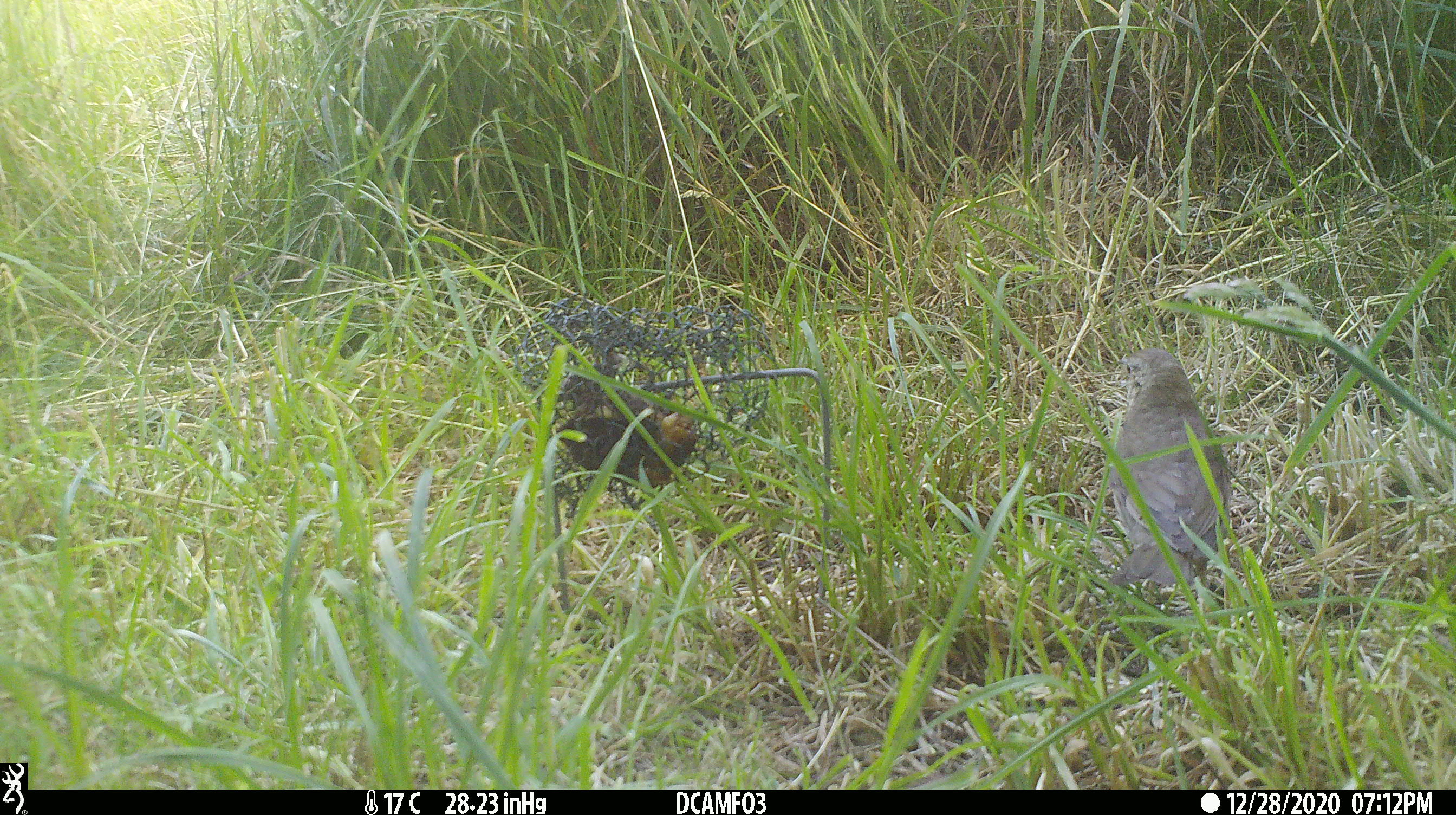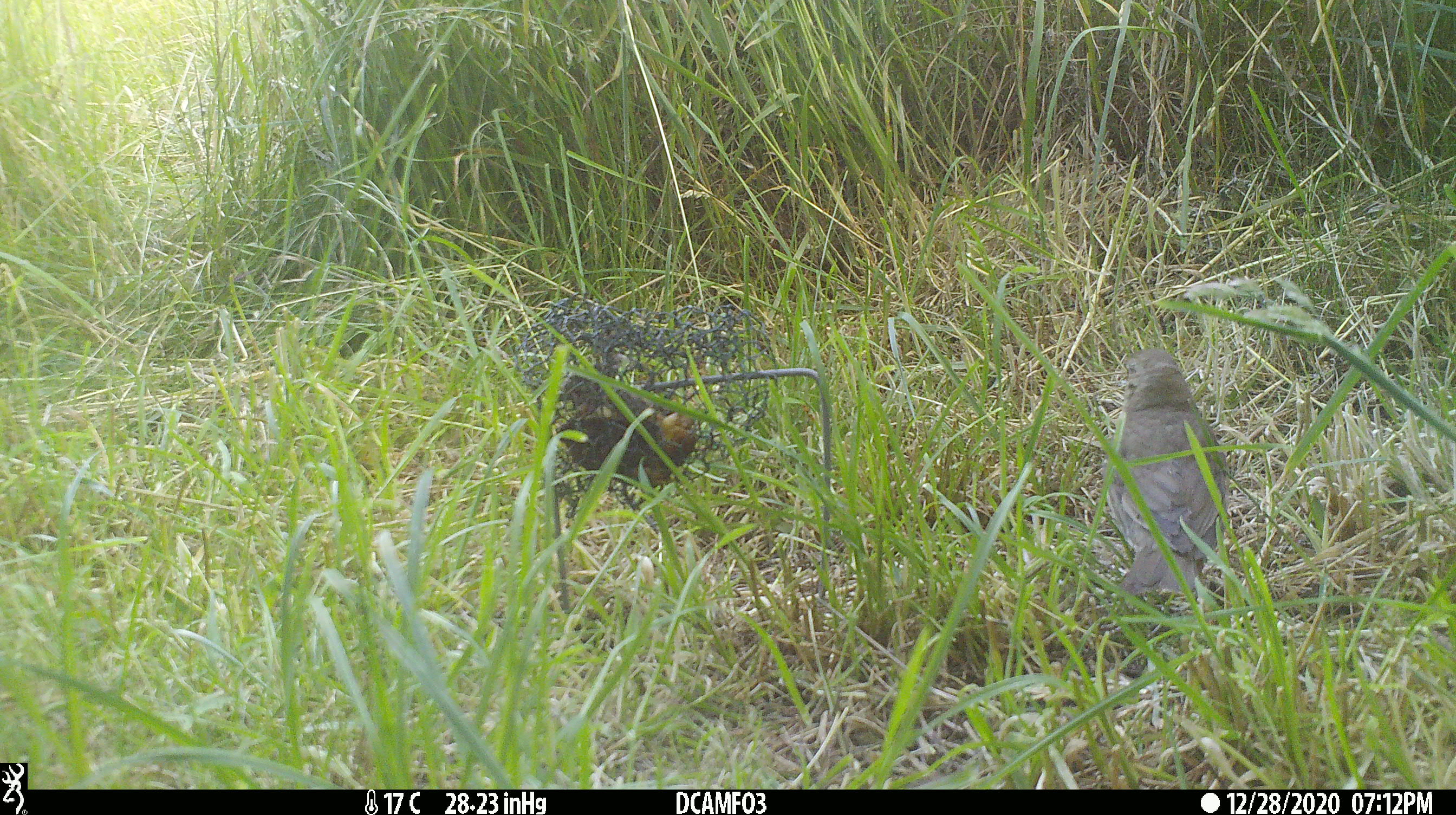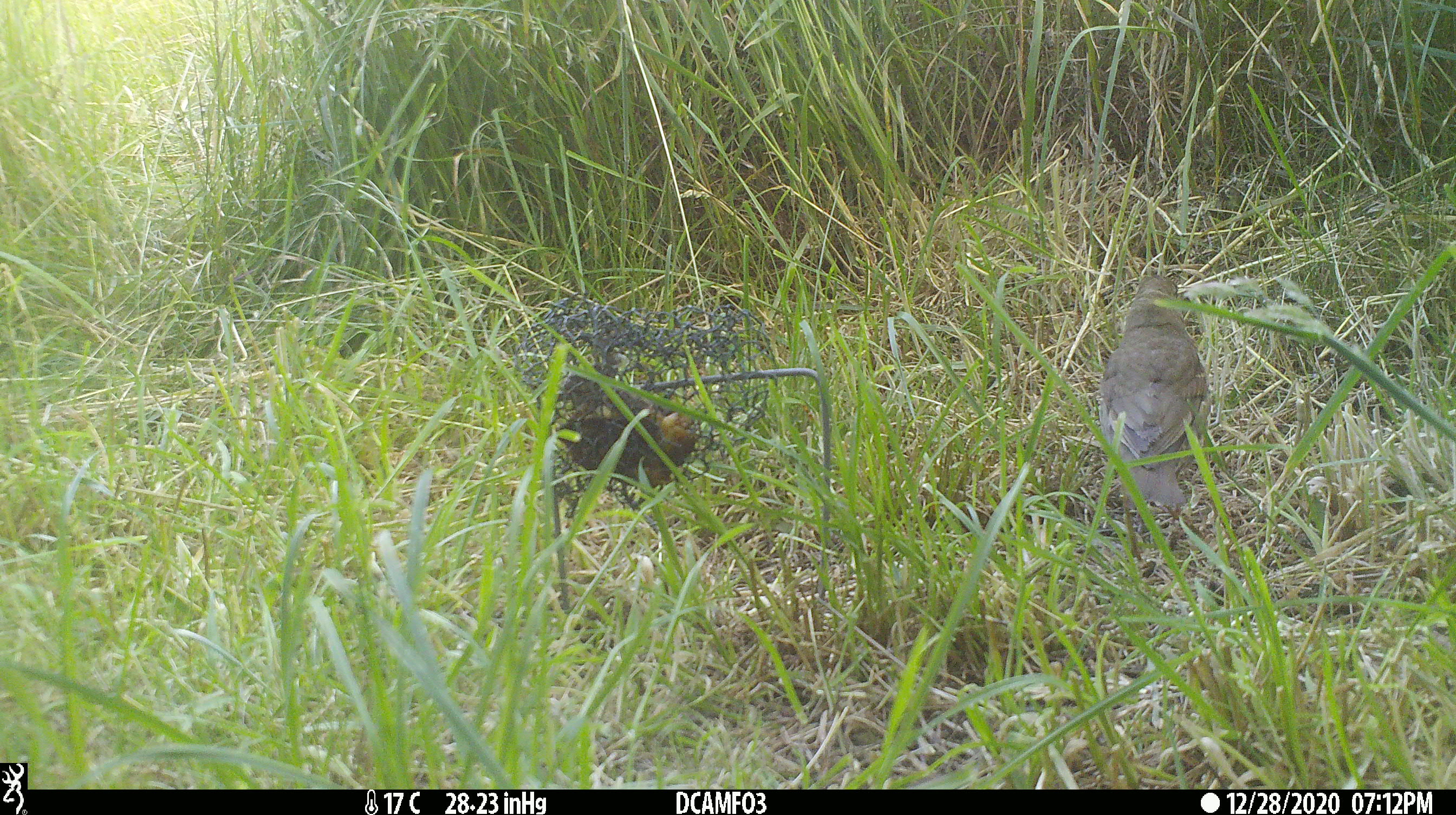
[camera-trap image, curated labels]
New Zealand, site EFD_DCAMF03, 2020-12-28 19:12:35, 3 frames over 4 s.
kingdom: Animalia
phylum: Chordata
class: Aves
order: Passeriformes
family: Turdidae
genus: Turdus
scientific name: Turdus philomelos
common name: song thrush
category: thrush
Thrush (song thrush) (Turdus philomelos).